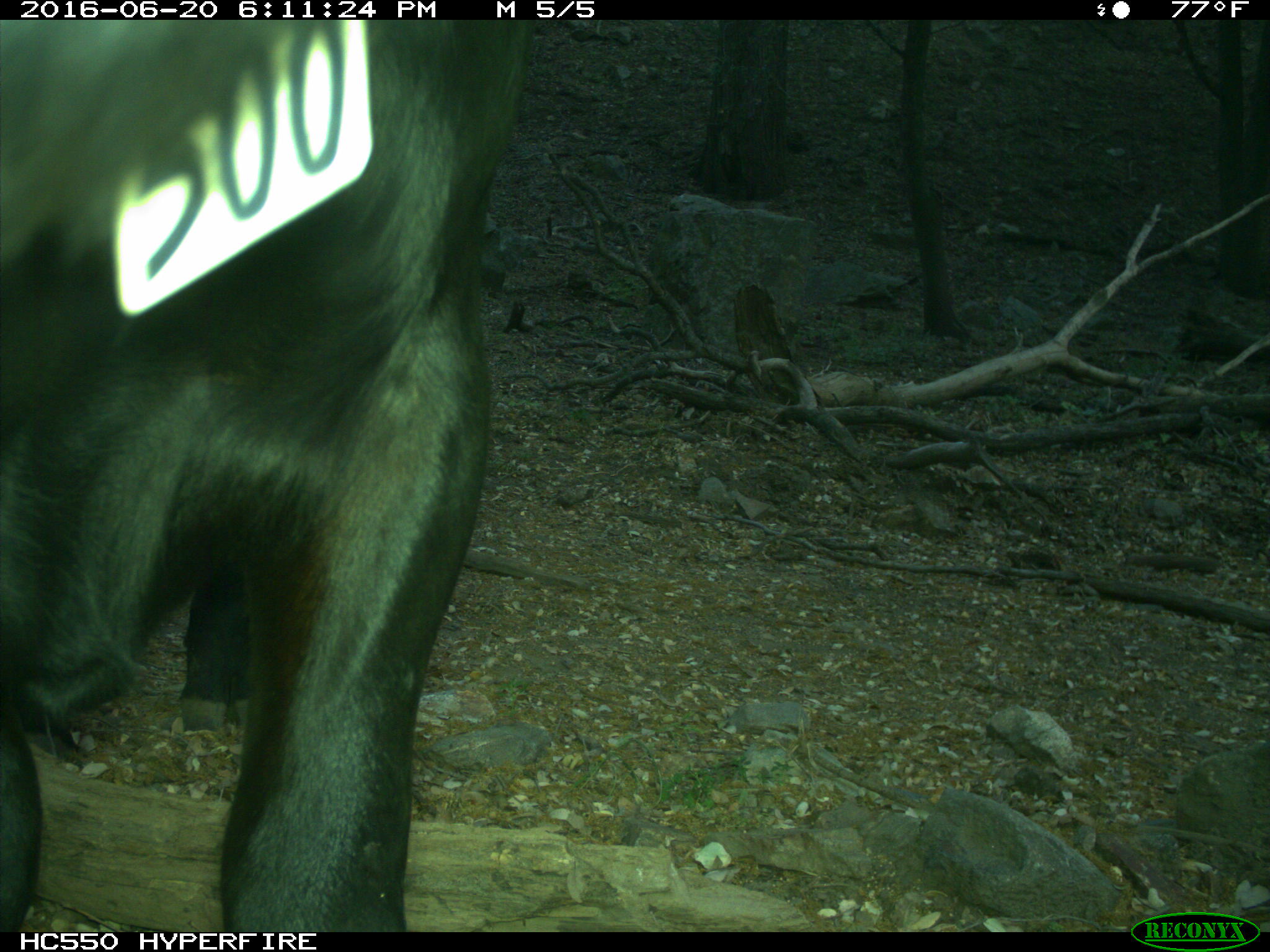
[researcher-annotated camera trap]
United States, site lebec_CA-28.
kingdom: Animalia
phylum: Chordata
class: Mammalia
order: Artiodactyla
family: Bovidae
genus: Bos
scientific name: Bos taurus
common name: domestic cow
Bos taurus (domestic cow).